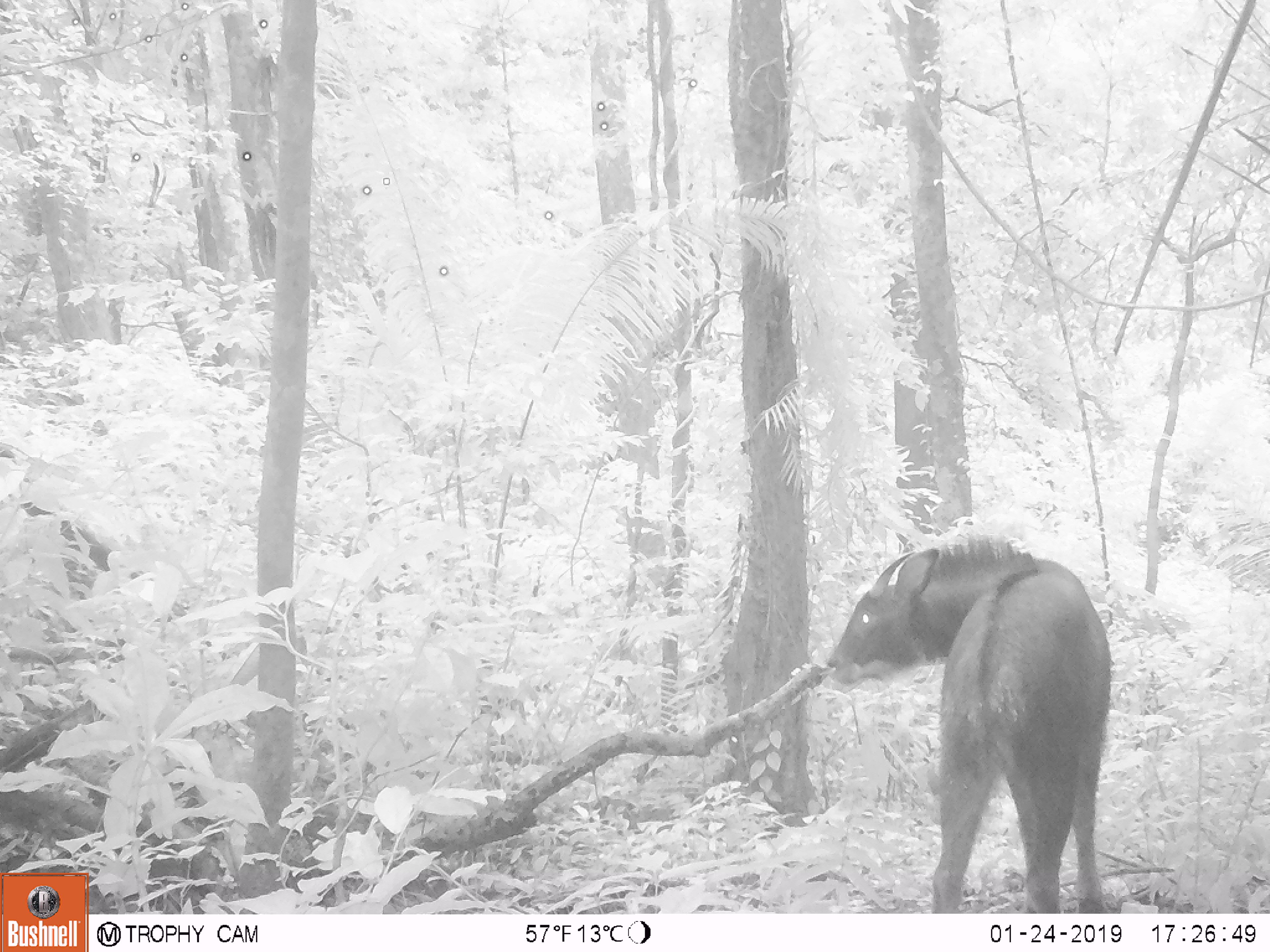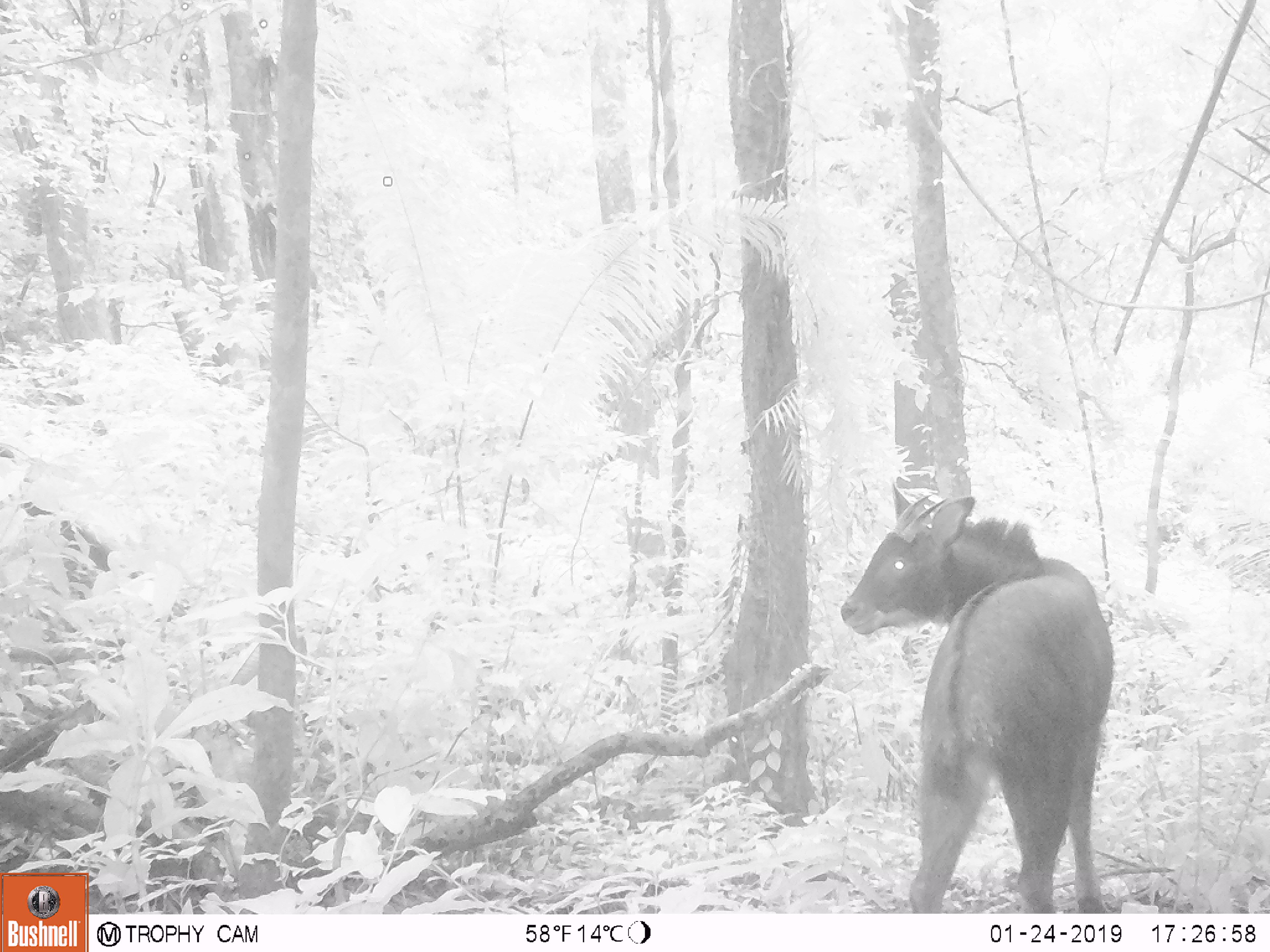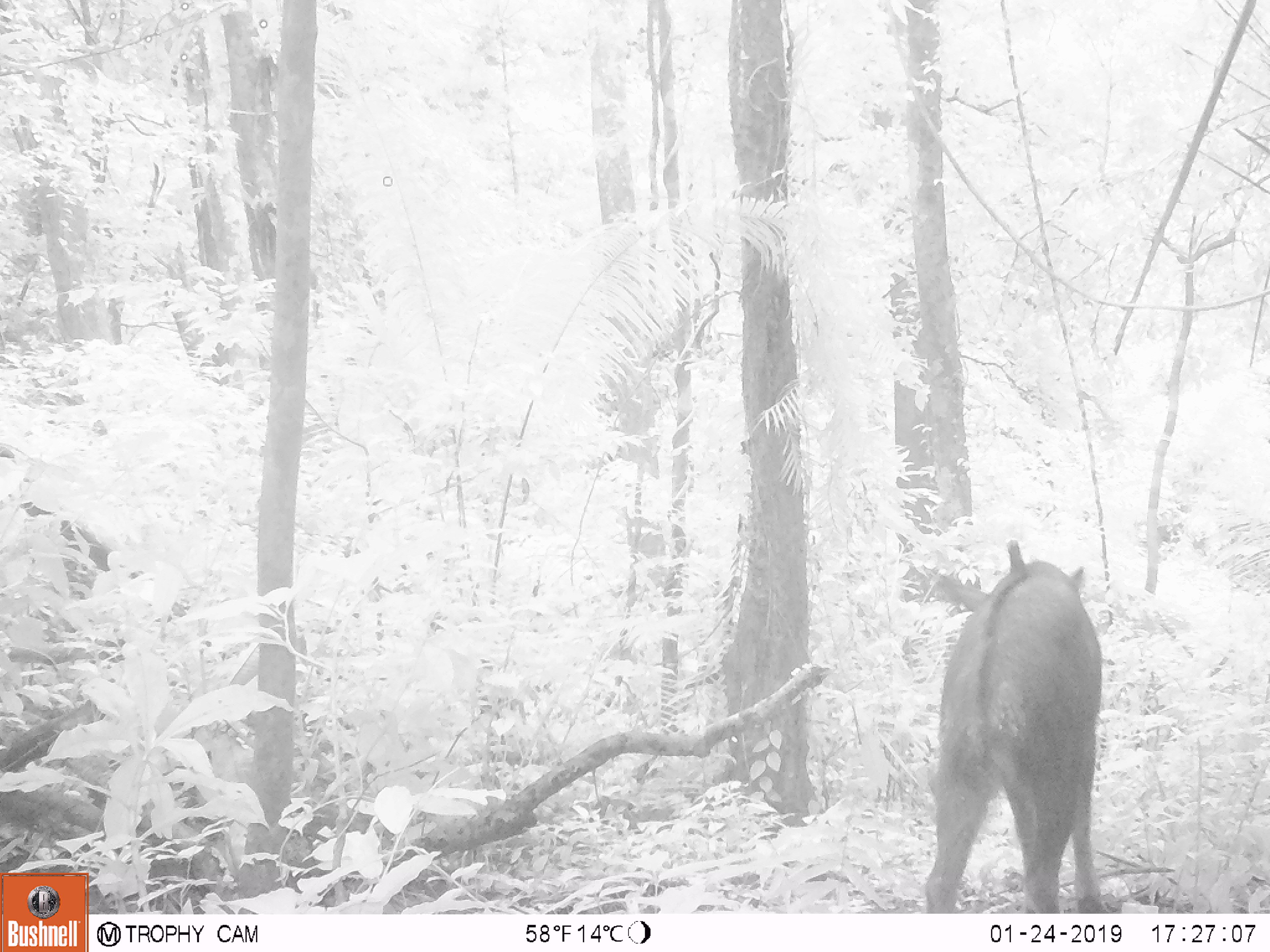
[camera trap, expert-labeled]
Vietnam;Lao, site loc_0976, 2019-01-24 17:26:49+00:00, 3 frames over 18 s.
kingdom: Animalia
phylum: Chordata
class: Mammalia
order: Artiodactyla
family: Bovidae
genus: Capricornis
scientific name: Capricornis sumatraensis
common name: chinese serow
Chinese serow (Capricornis sumatraensis). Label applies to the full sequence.